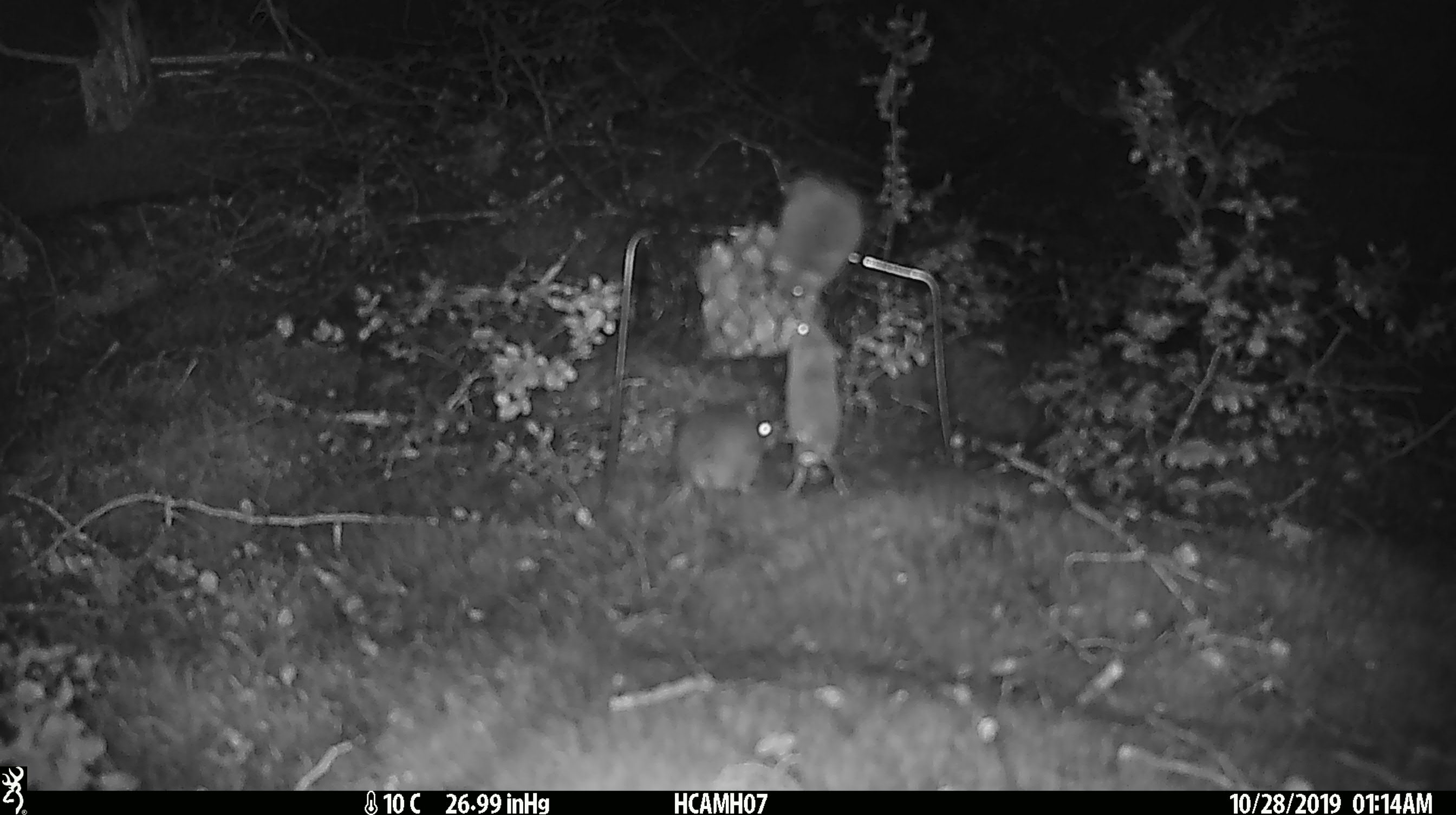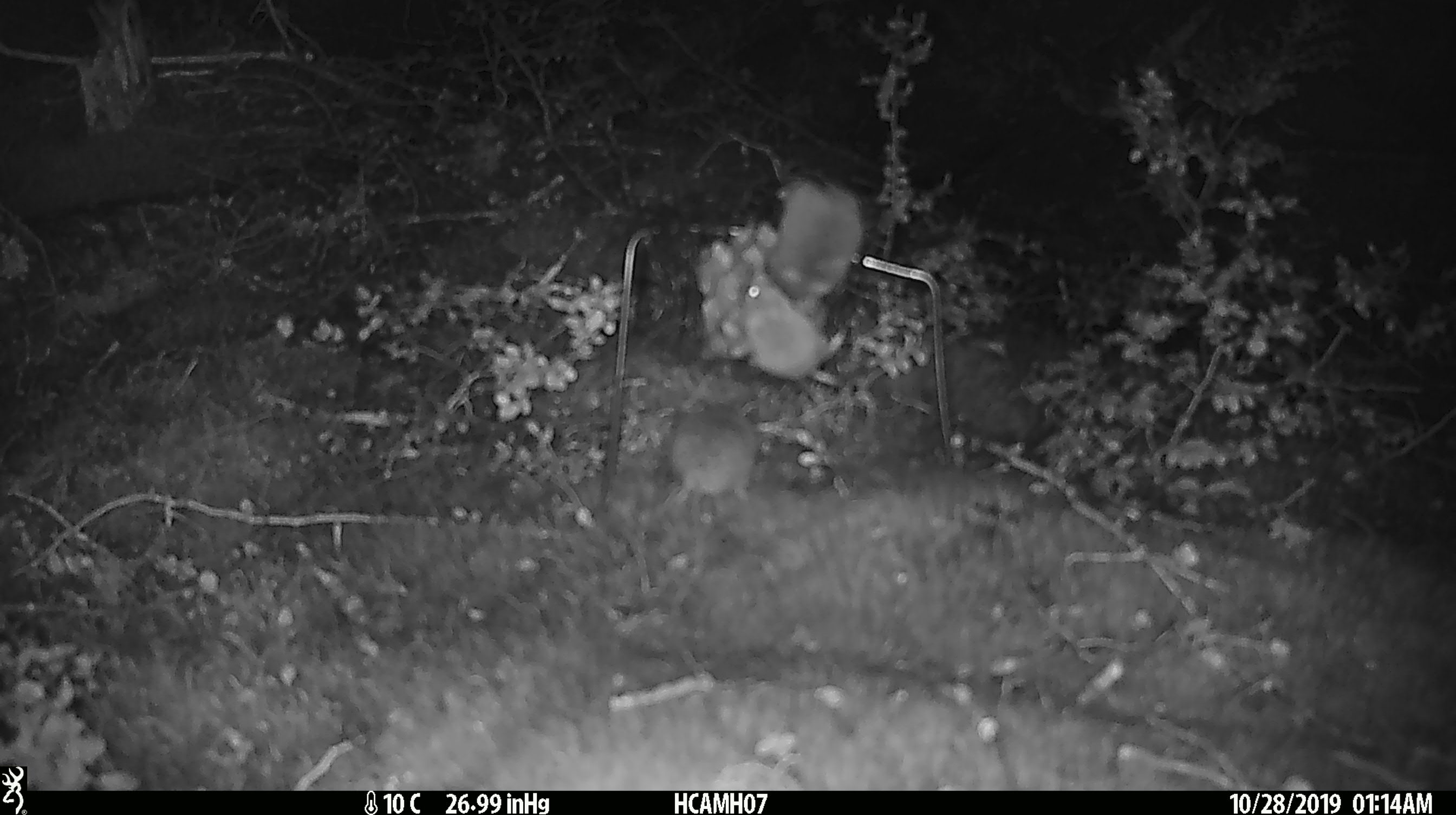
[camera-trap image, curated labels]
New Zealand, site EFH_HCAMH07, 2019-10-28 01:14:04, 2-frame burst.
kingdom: Animalia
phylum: Chordata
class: Mammalia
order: Rodentia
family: Muridae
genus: Mus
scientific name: Mus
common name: mouse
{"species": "mouse (Mus)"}